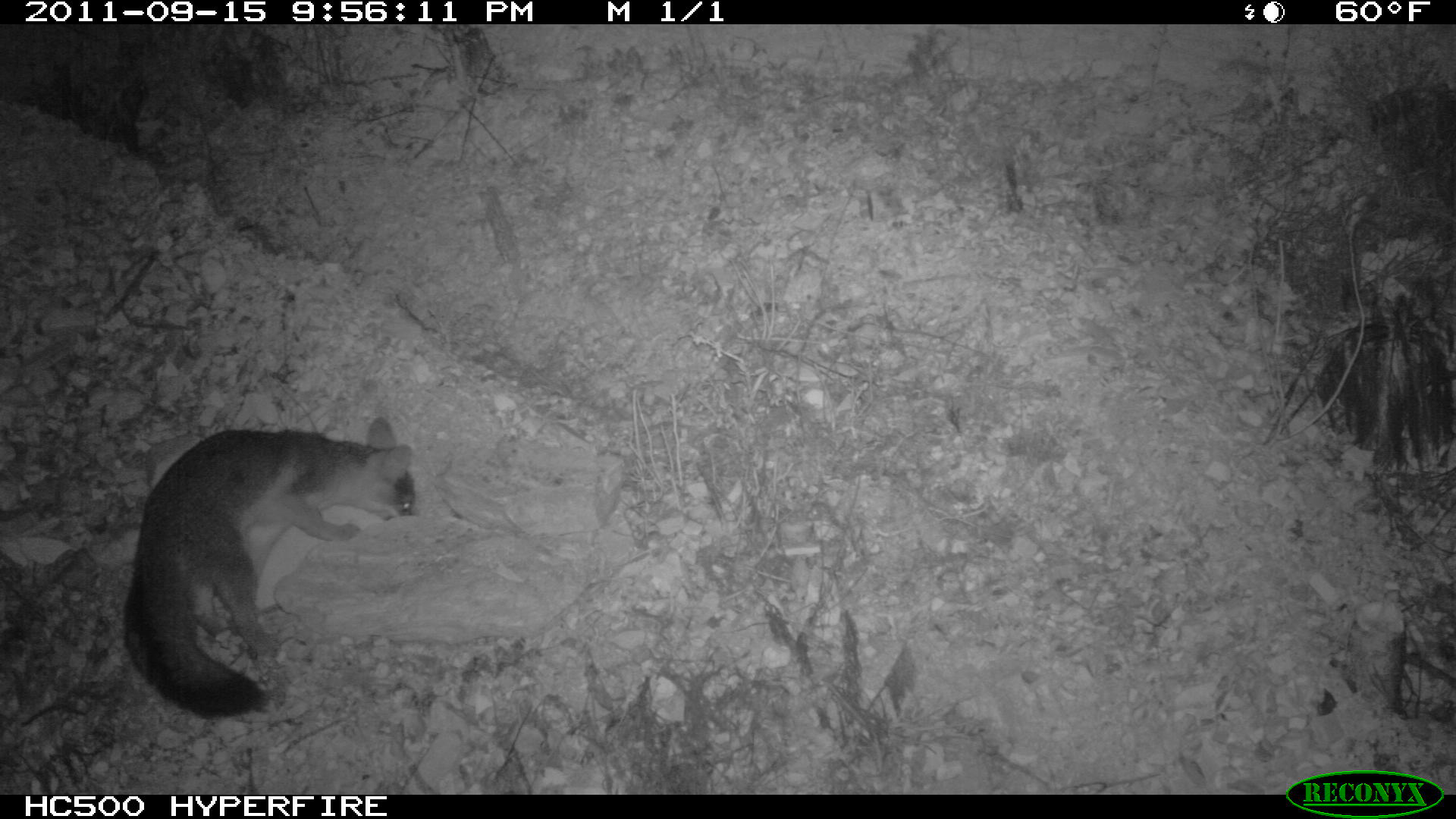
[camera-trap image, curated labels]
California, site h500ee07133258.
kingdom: Animalia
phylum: Chordata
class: Mammalia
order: Carnivora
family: Canidae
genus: Urocyon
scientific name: Urocyon littoralis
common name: island fox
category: fox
Fox (island fox) (Urocyon littoralis).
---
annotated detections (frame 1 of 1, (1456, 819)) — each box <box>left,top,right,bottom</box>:
fox: <box>122,415,423,721</box>